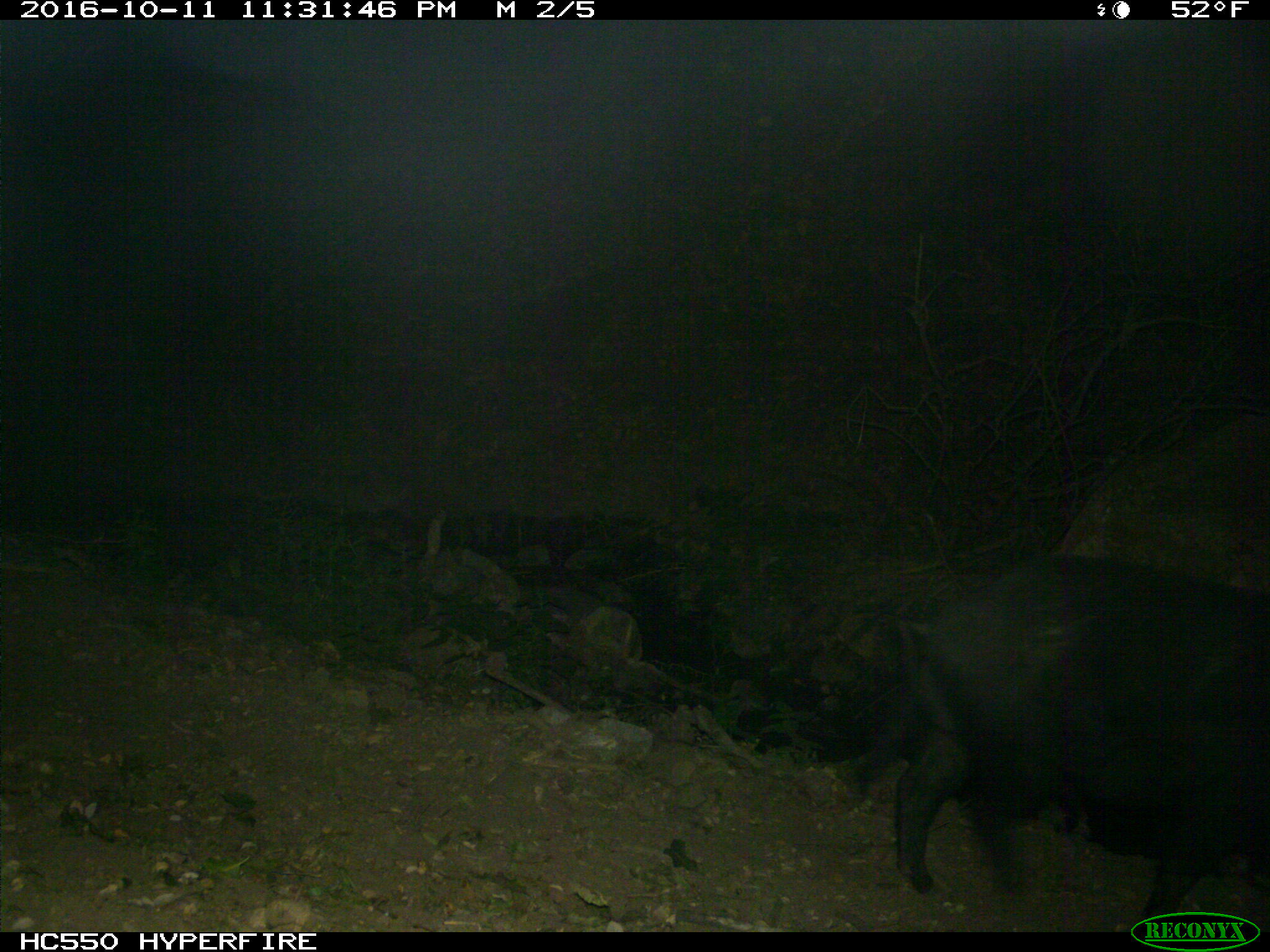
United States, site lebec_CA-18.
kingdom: Animalia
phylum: Chordata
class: Mammalia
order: Artiodactyla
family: Suidae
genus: Sus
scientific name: Sus scrofa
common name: wild boar